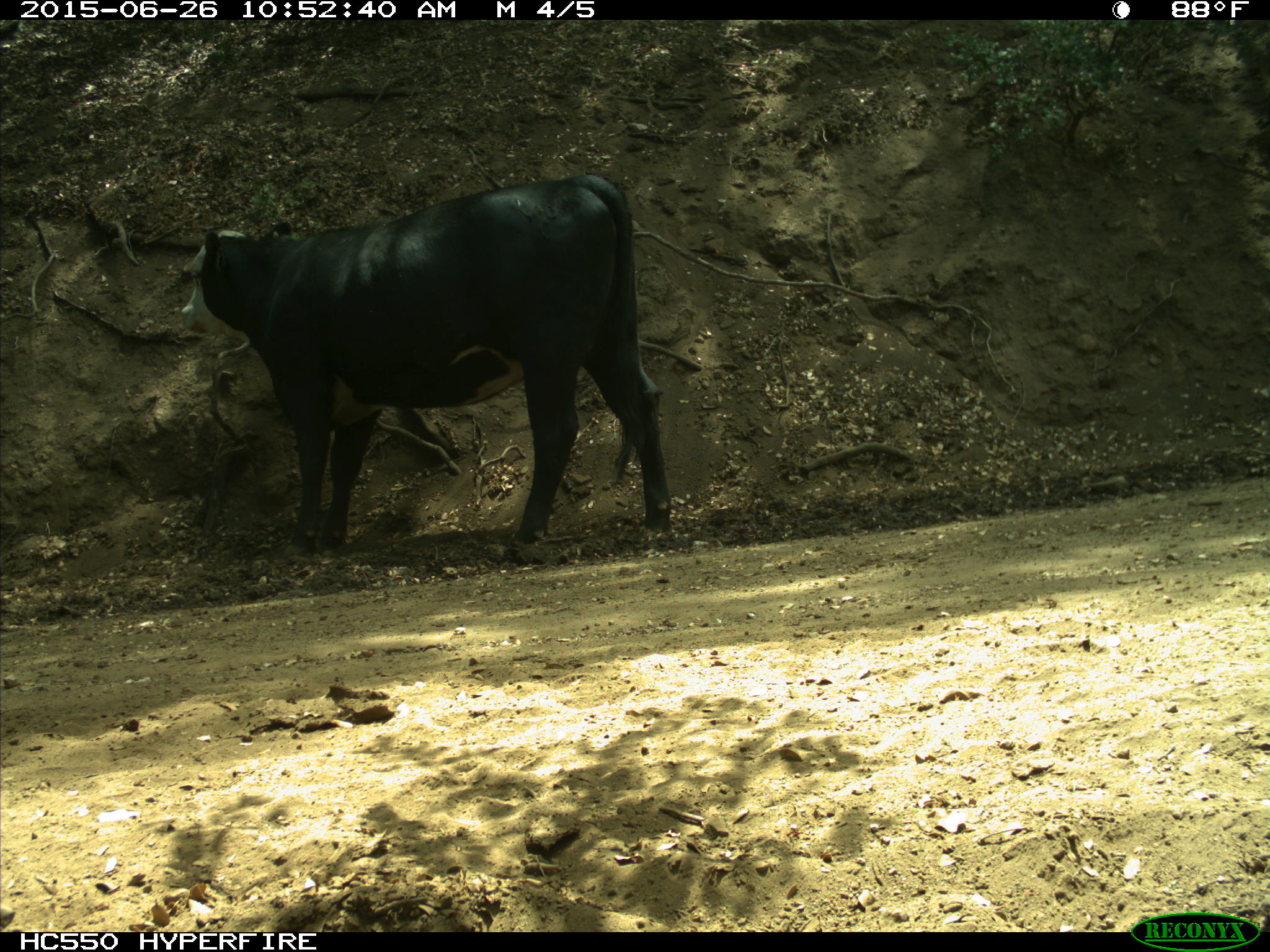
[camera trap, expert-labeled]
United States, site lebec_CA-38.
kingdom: Animalia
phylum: Chordata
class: Mammalia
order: Artiodactyla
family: Bovidae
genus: Bos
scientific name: Bos taurus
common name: domestic cow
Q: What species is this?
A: Bos taurus (domestic cow).